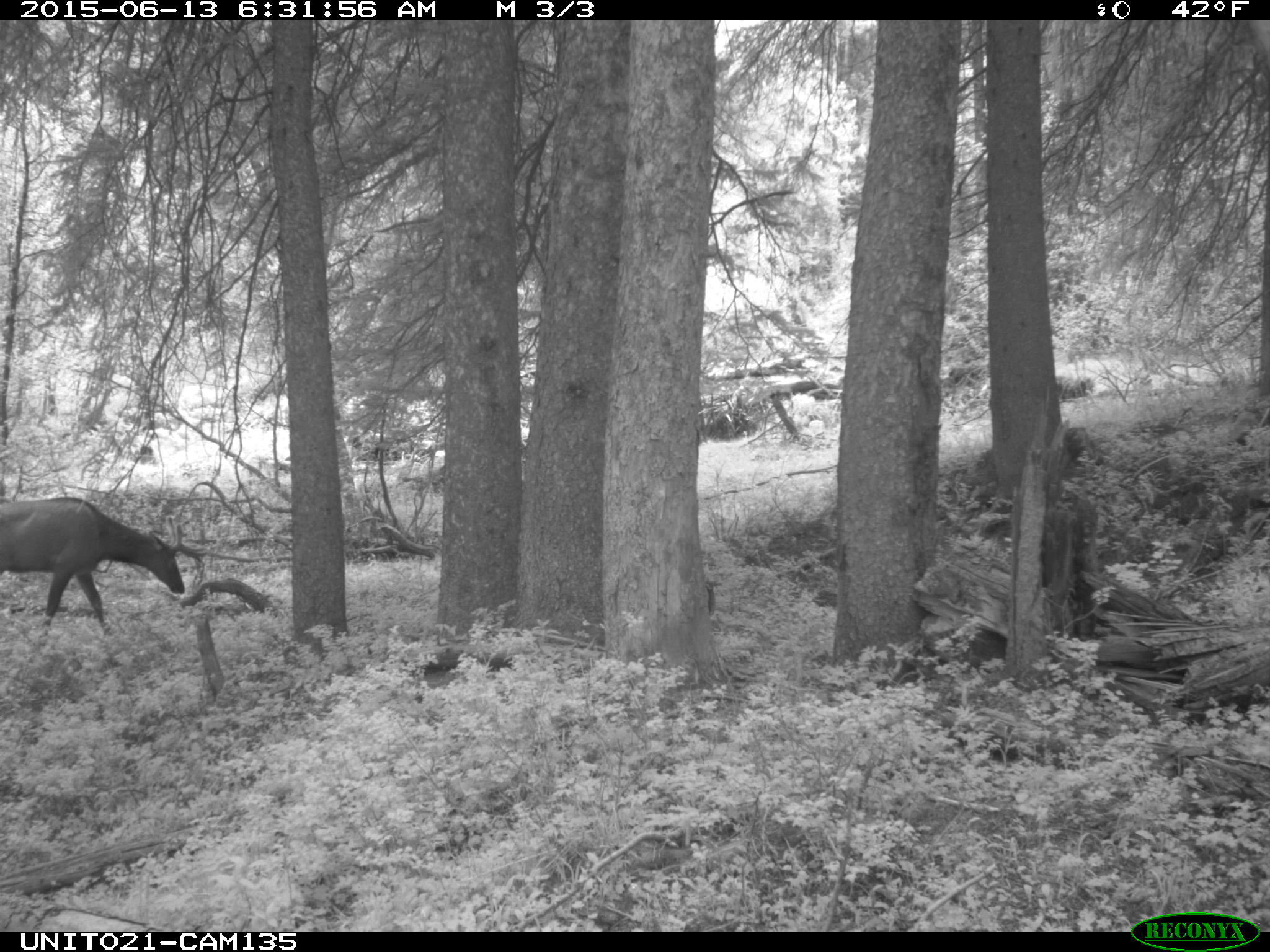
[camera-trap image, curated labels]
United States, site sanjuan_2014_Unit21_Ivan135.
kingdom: Animalia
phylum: Chordata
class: Mammalia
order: Artiodactyla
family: Cervidae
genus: Cervus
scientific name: Cervus elaphus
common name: red deer